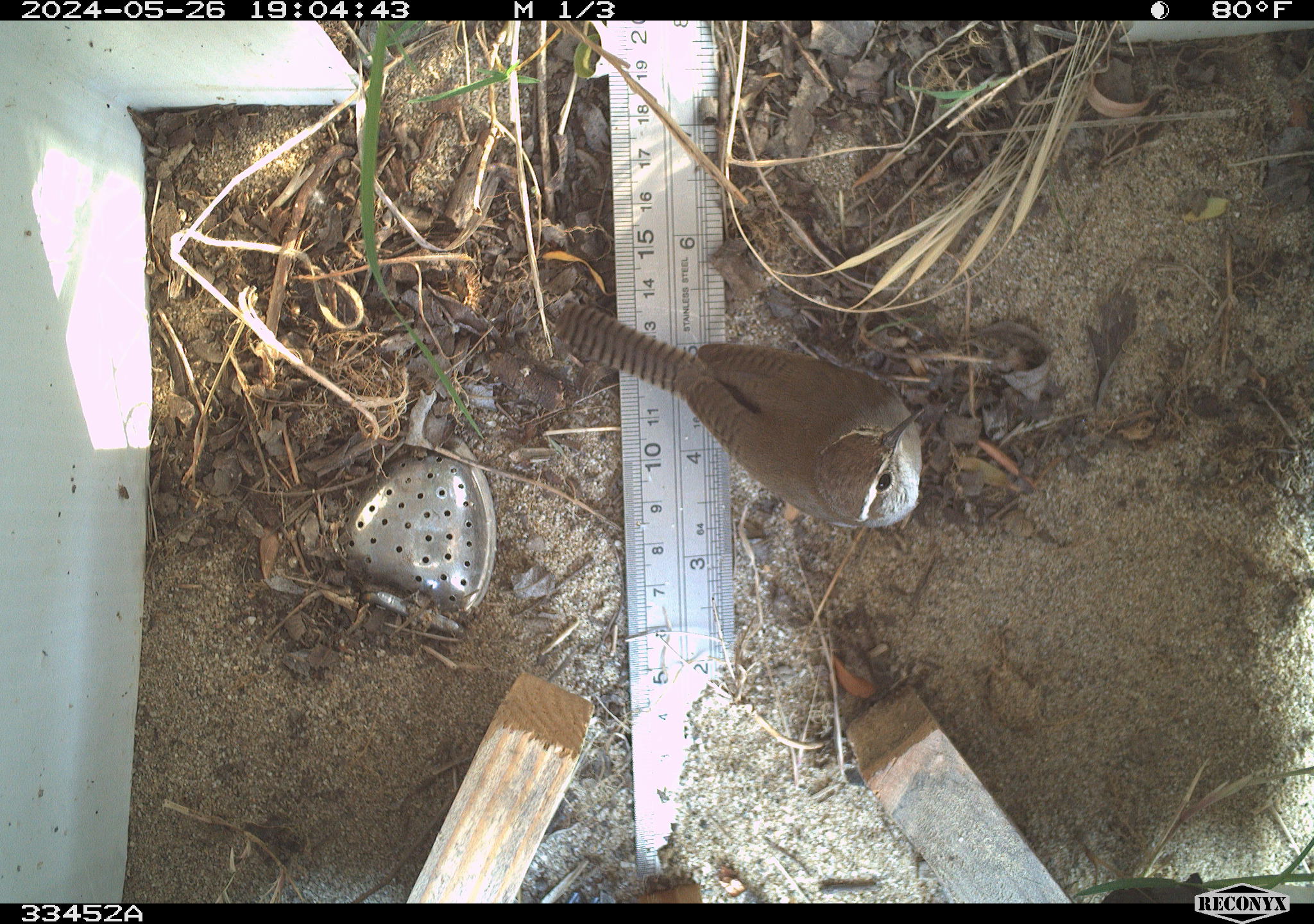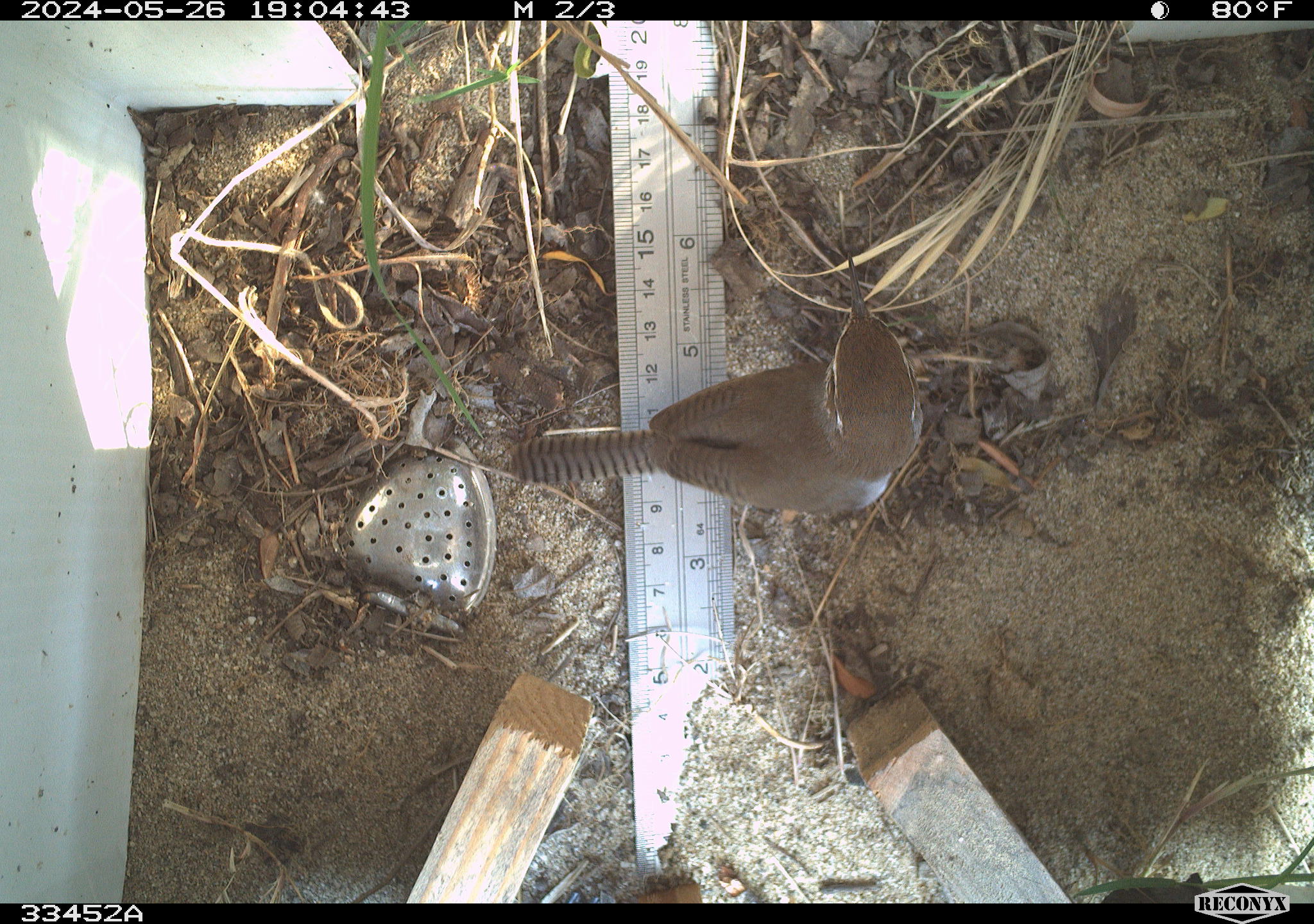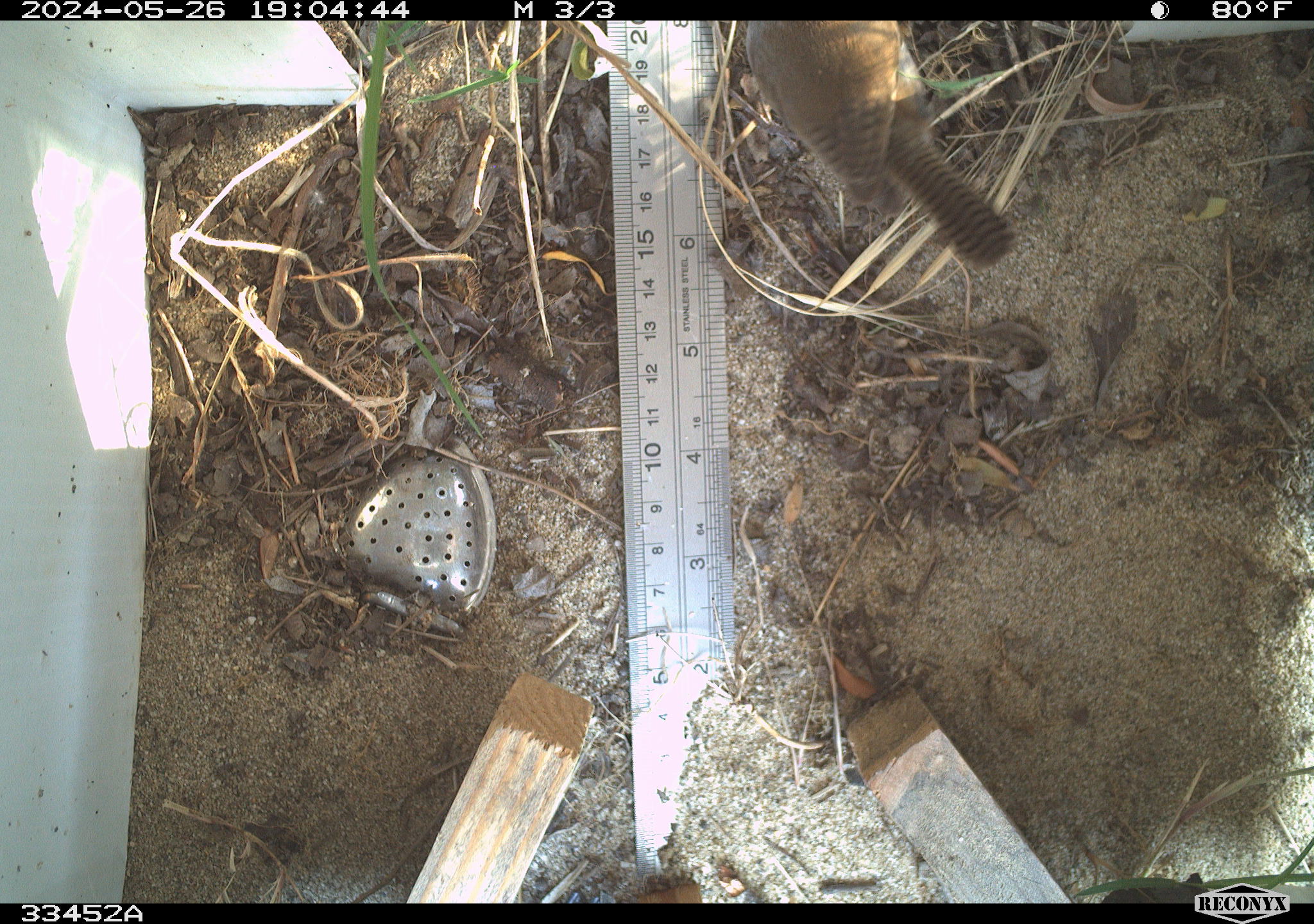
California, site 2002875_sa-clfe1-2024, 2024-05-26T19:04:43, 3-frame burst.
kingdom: Animalia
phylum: Chordata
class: Aves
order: Passeriformes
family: Troglodytidae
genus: Thryomanes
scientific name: Thryomanes bewickii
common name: bewick's wren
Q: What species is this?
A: Bewick's wren (Thryomanes bewickii).